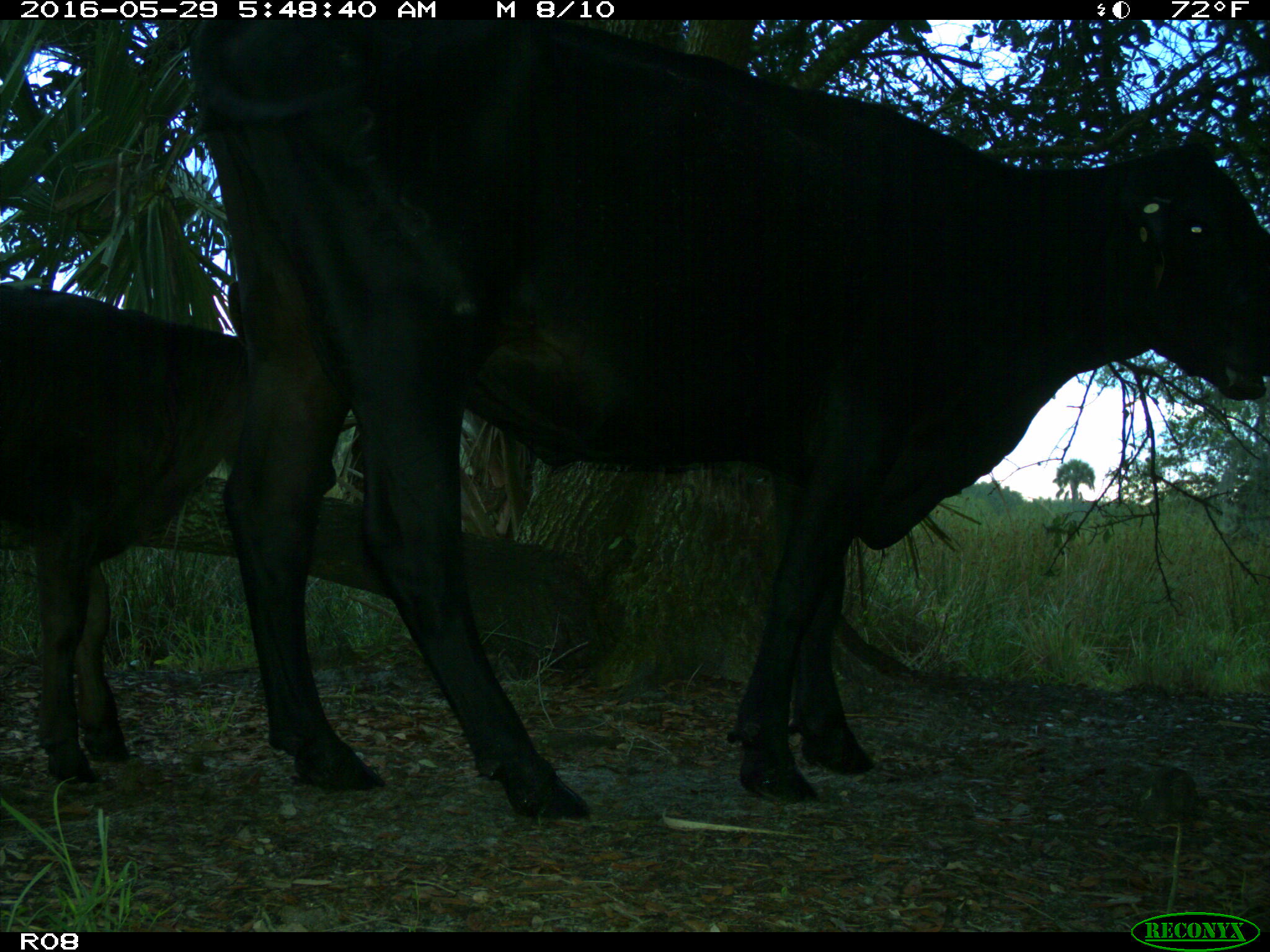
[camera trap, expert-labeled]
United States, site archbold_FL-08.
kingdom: Animalia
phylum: Chordata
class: Mammalia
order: Artiodactyla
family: Bovidae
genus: Bos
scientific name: Bos taurus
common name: domestic cow